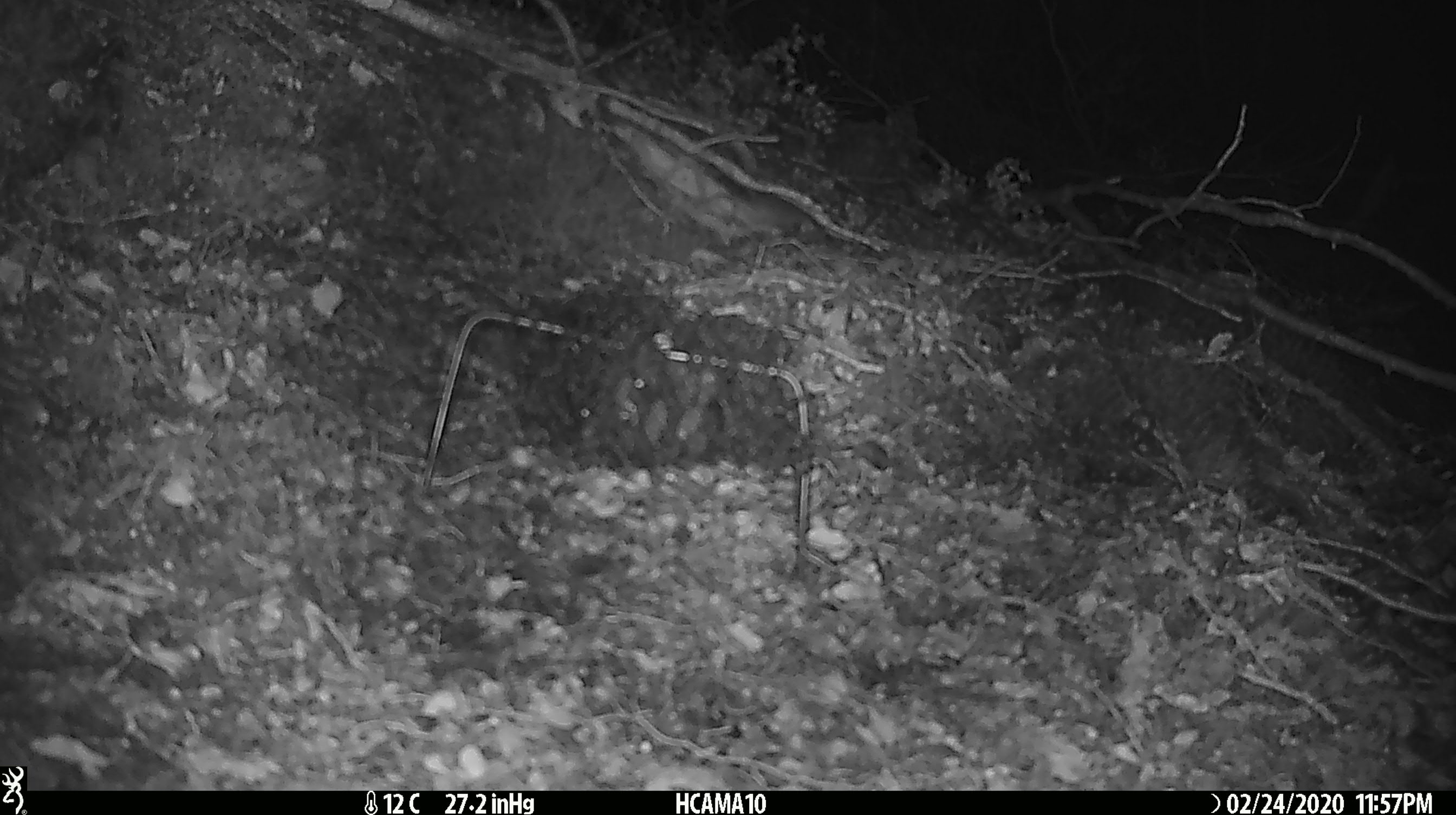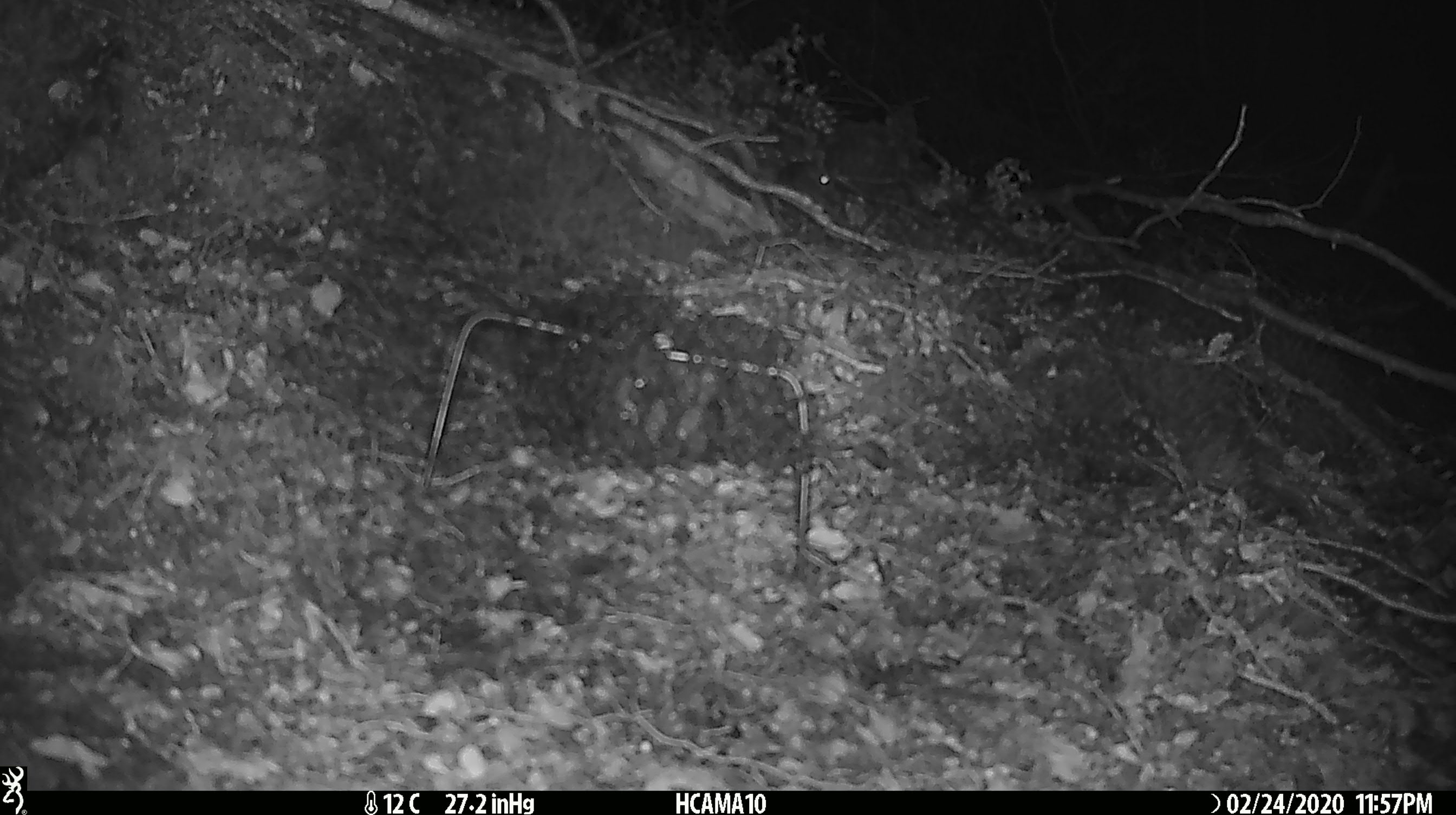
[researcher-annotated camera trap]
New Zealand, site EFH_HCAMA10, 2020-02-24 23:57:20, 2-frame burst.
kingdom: Animalia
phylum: Chordata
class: Mammalia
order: Rodentia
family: Muridae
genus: Mus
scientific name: Mus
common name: mouse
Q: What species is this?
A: Mouse (Mus).